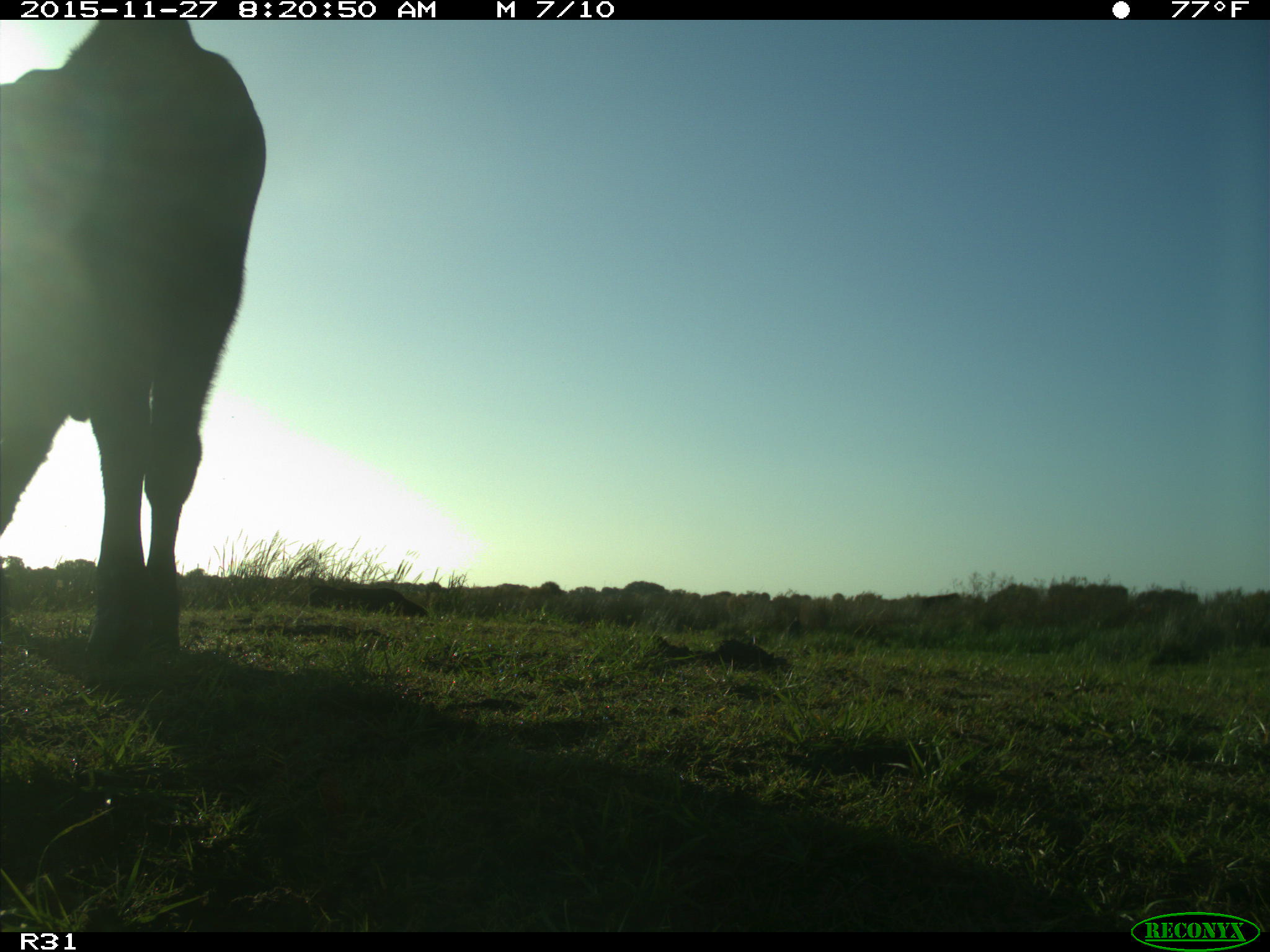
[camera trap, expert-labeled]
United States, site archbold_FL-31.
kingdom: Animalia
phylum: Chordata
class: Mammalia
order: Artiodactyla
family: Bovidae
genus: Bos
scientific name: Bos taurus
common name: domestic cow